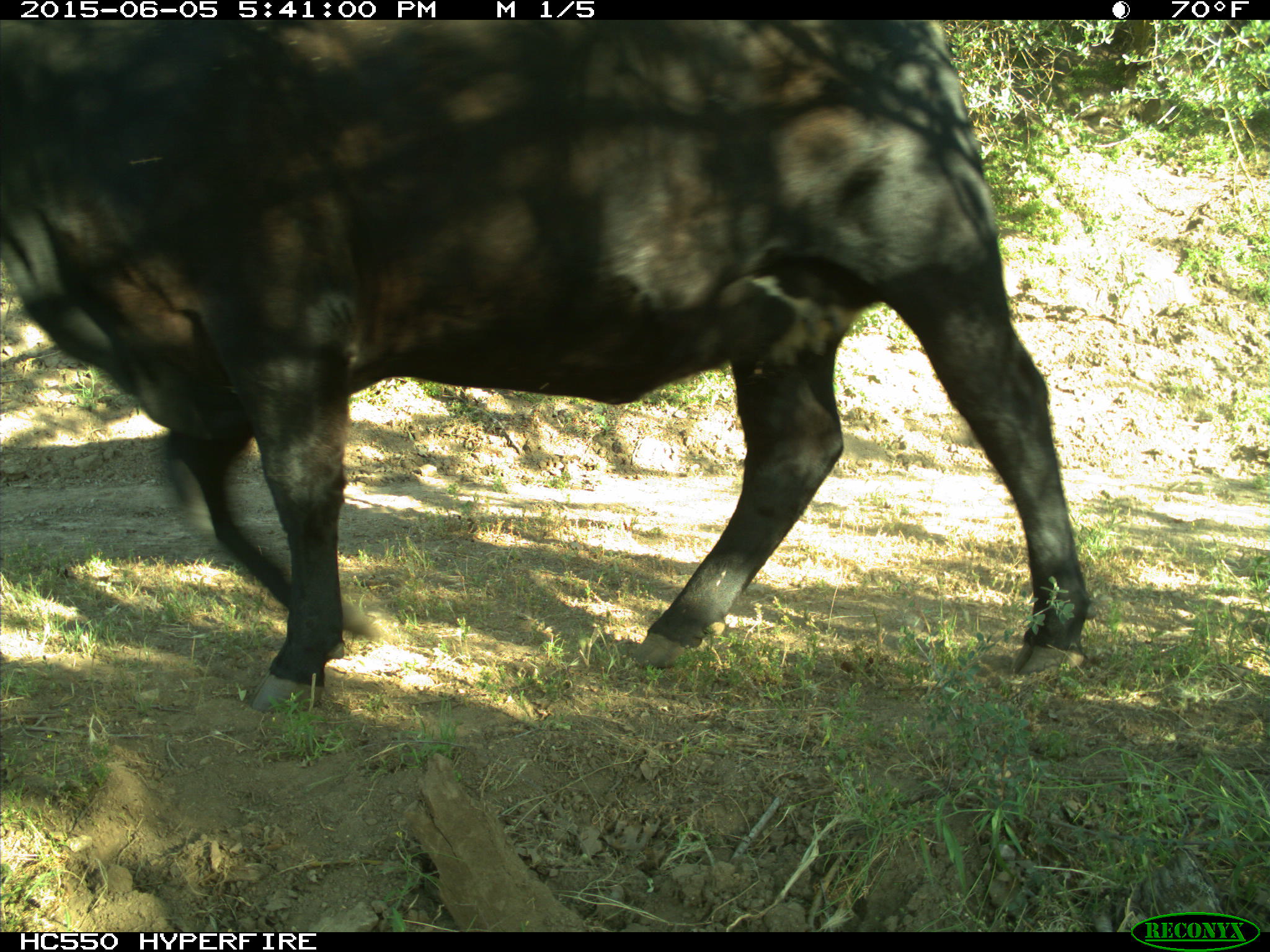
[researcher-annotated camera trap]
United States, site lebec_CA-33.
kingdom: Animalia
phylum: Chordata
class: Mammalia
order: Artiodactyla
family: Bovidae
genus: Bos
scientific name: Bos taurus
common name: domestic cow